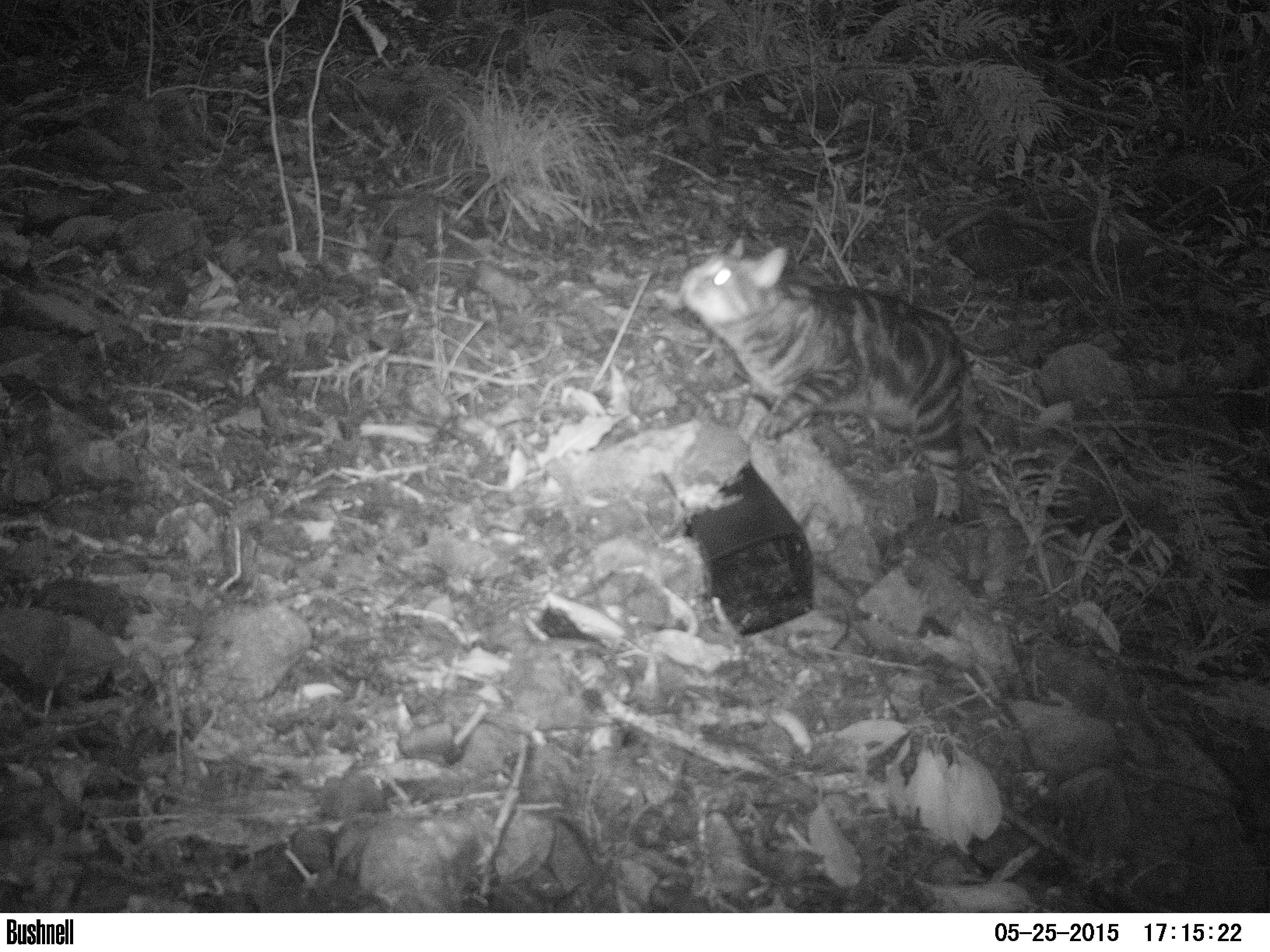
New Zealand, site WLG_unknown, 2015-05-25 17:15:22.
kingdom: Animalia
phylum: Chordata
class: Mammalia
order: Carnivora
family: Felidae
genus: Felis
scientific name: Felis catus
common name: domestic cat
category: cat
Cat (domestic cat) (Felis catus).